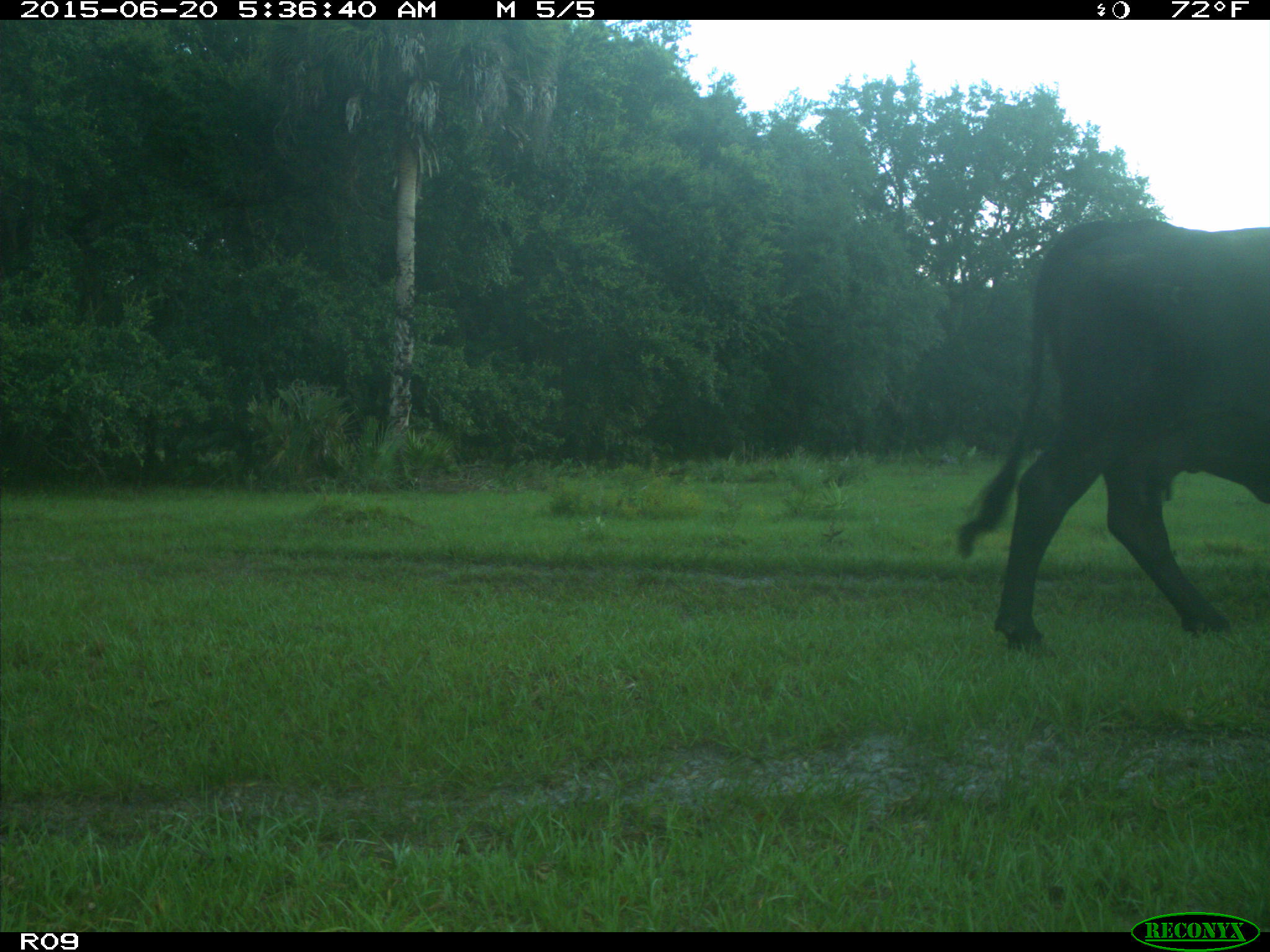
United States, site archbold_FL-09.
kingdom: Animalia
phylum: Chordata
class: Mammalia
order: Artiodactyla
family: Bovidae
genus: Bos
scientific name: Bos taurus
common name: domestic cow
Bos taurus (domestic cow).